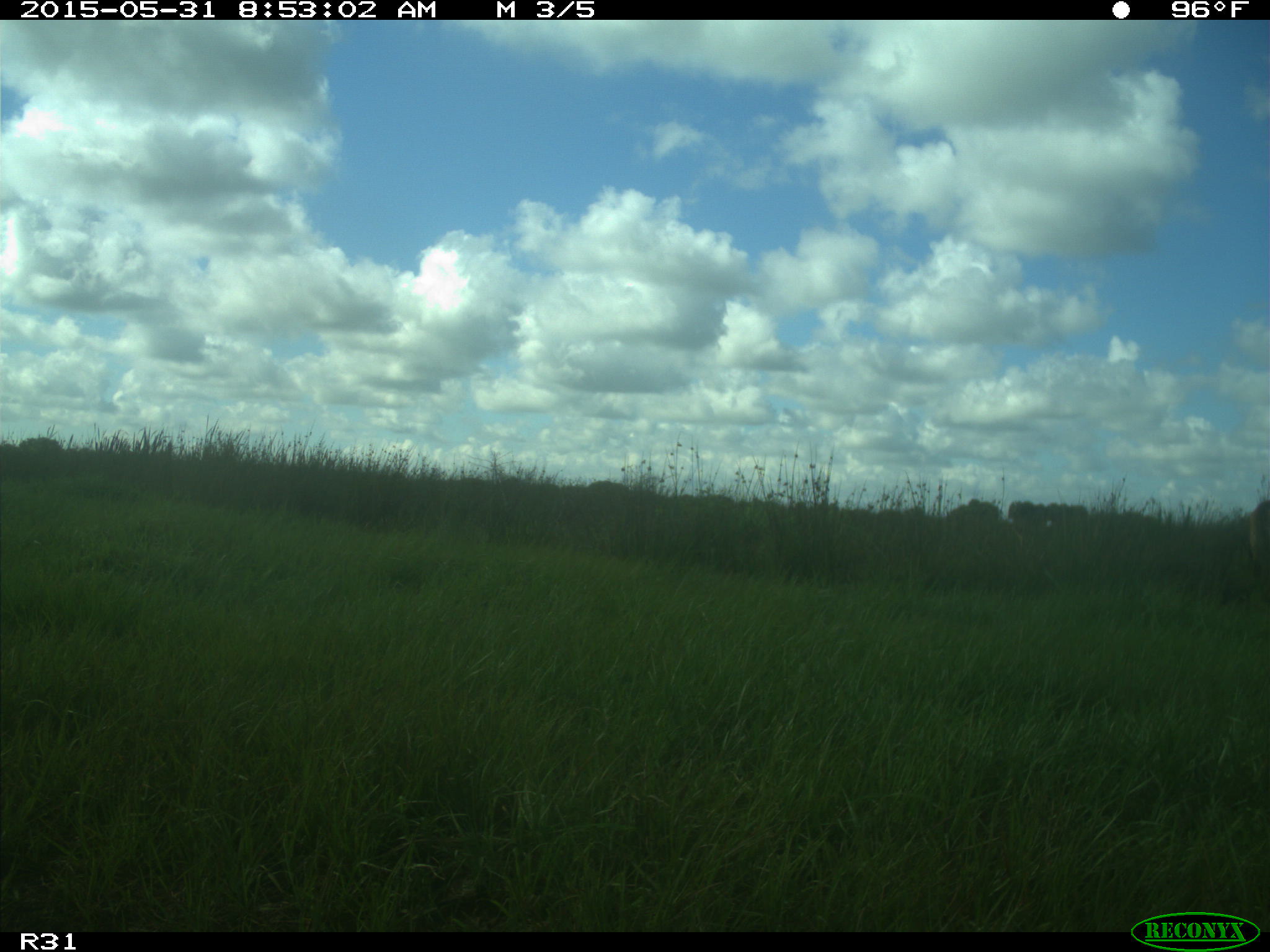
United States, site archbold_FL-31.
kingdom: Animalia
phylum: Chordata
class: Mammalia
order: Artiodactyla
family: Bovidae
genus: Bos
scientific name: Bos taurus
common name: domestic cow